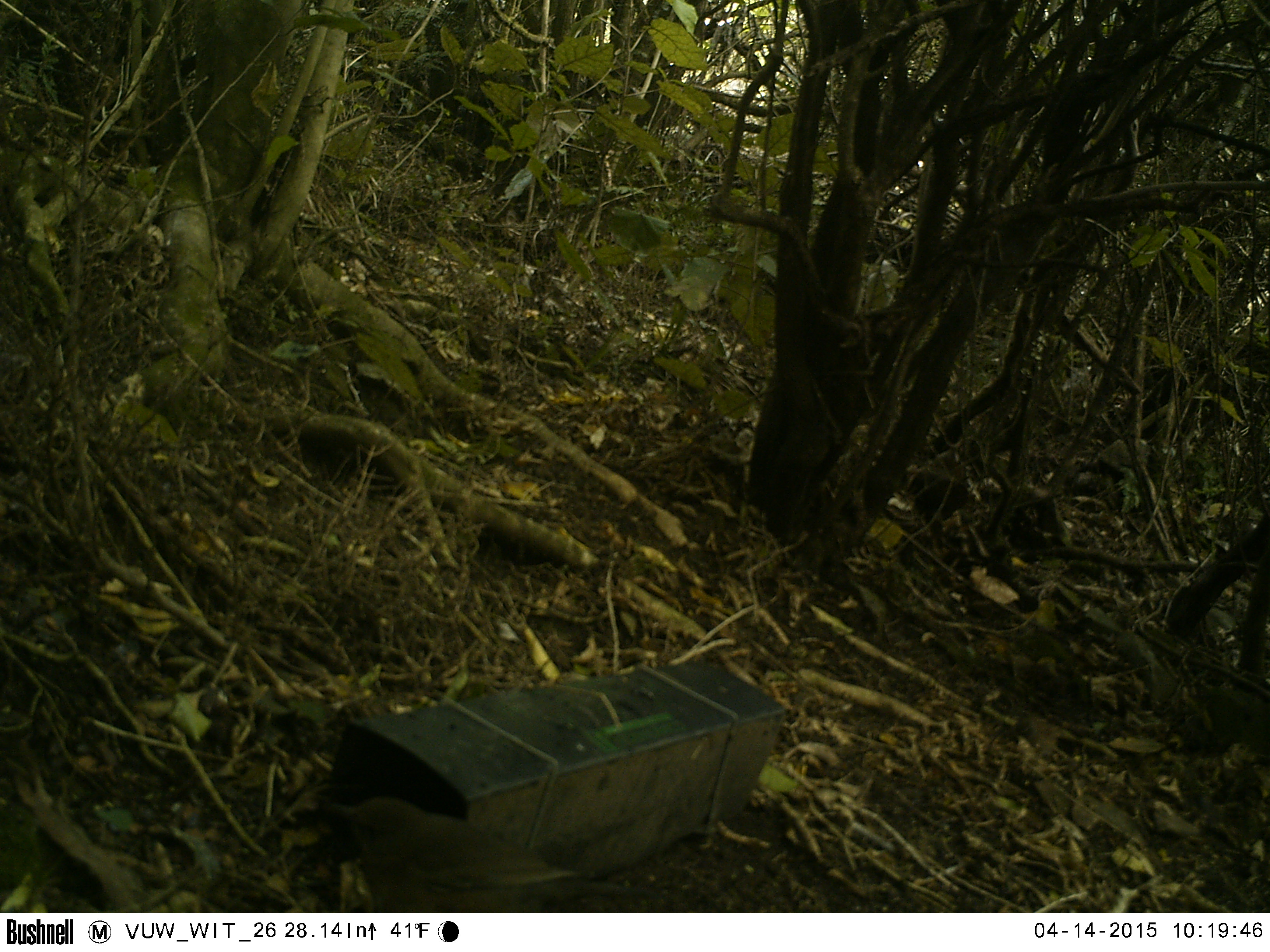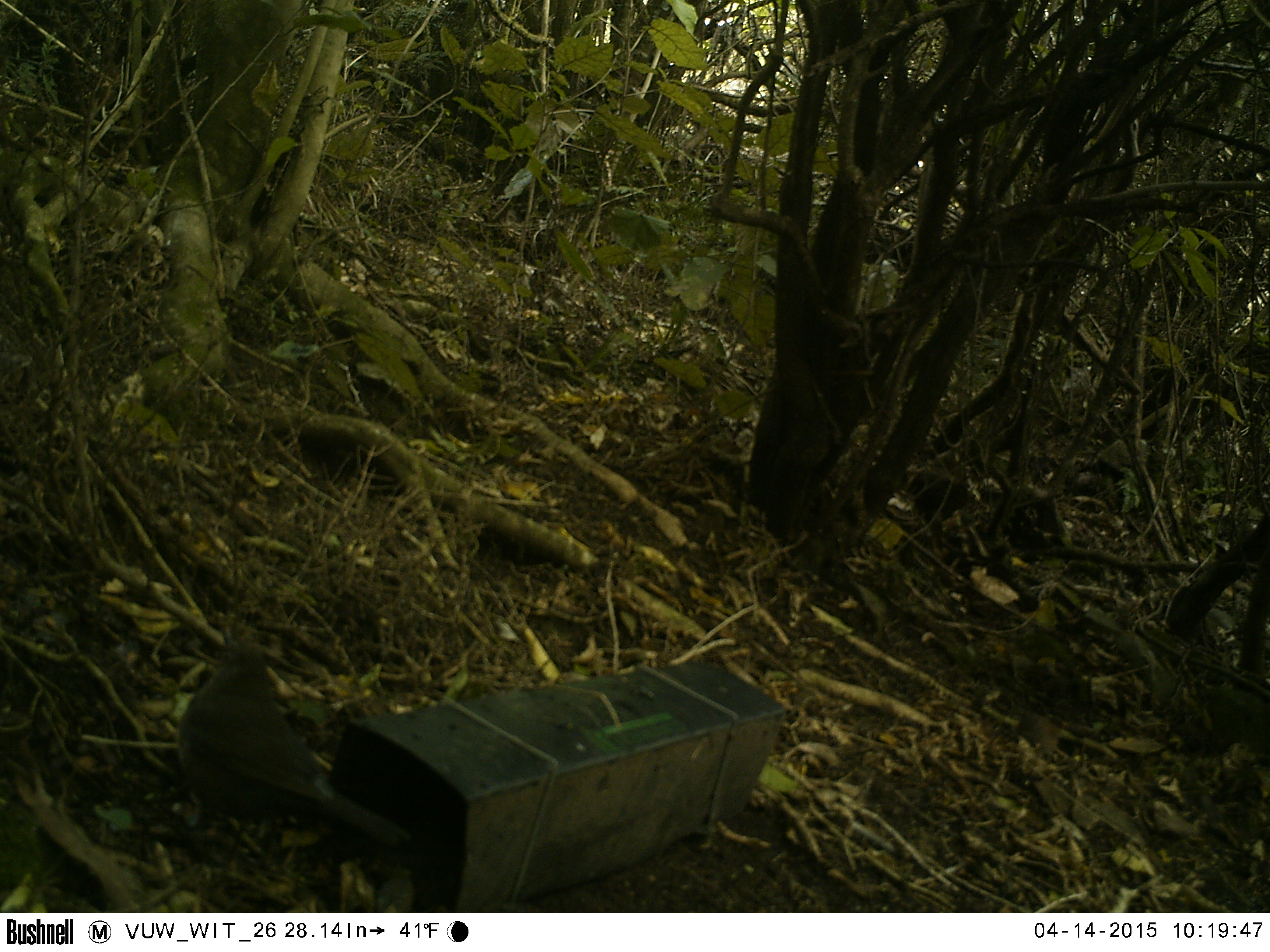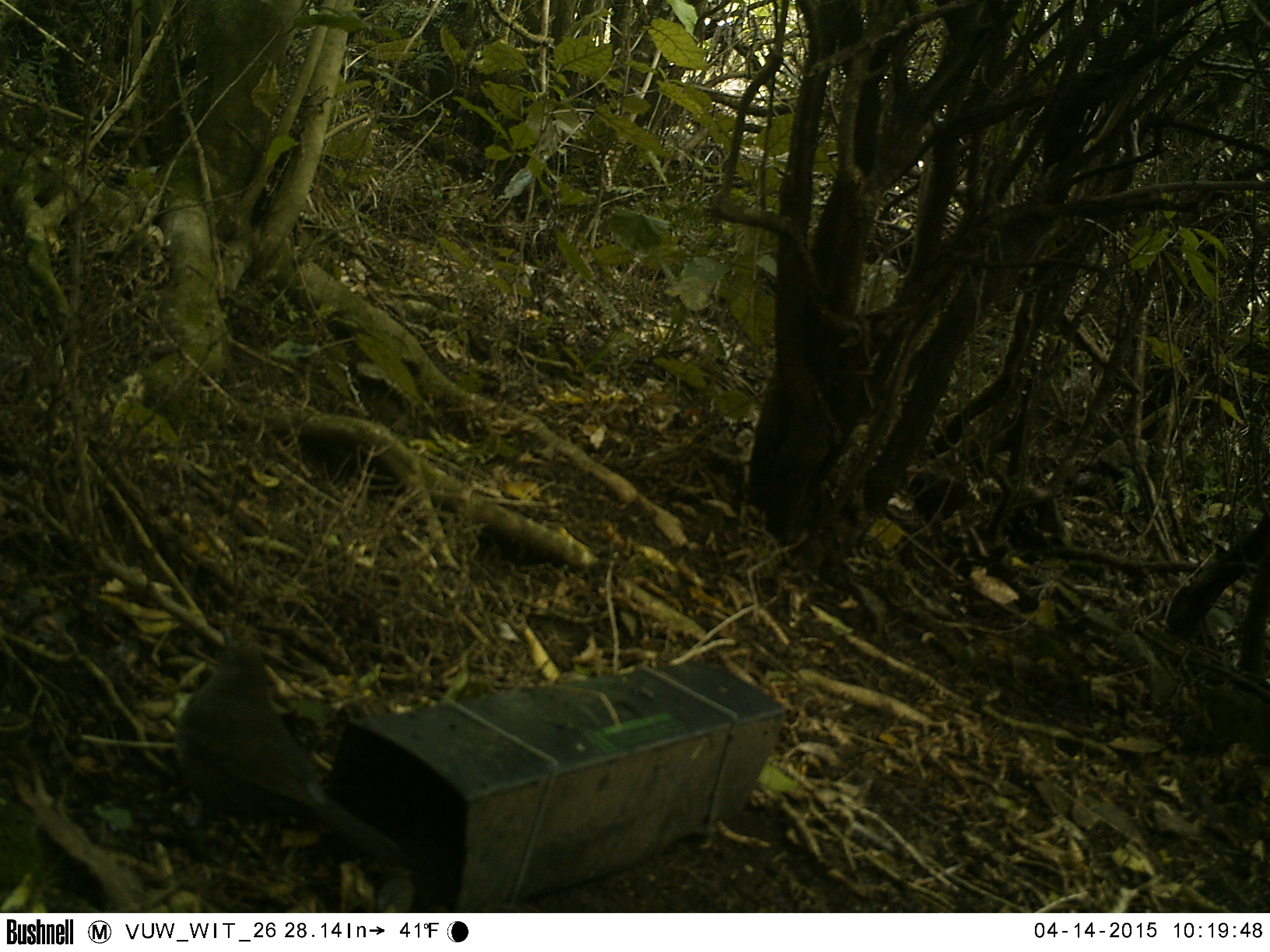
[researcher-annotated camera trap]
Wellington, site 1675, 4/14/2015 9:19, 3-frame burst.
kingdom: Animalia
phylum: Chordata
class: Aves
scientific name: Aves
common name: bird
Bird (Aves).